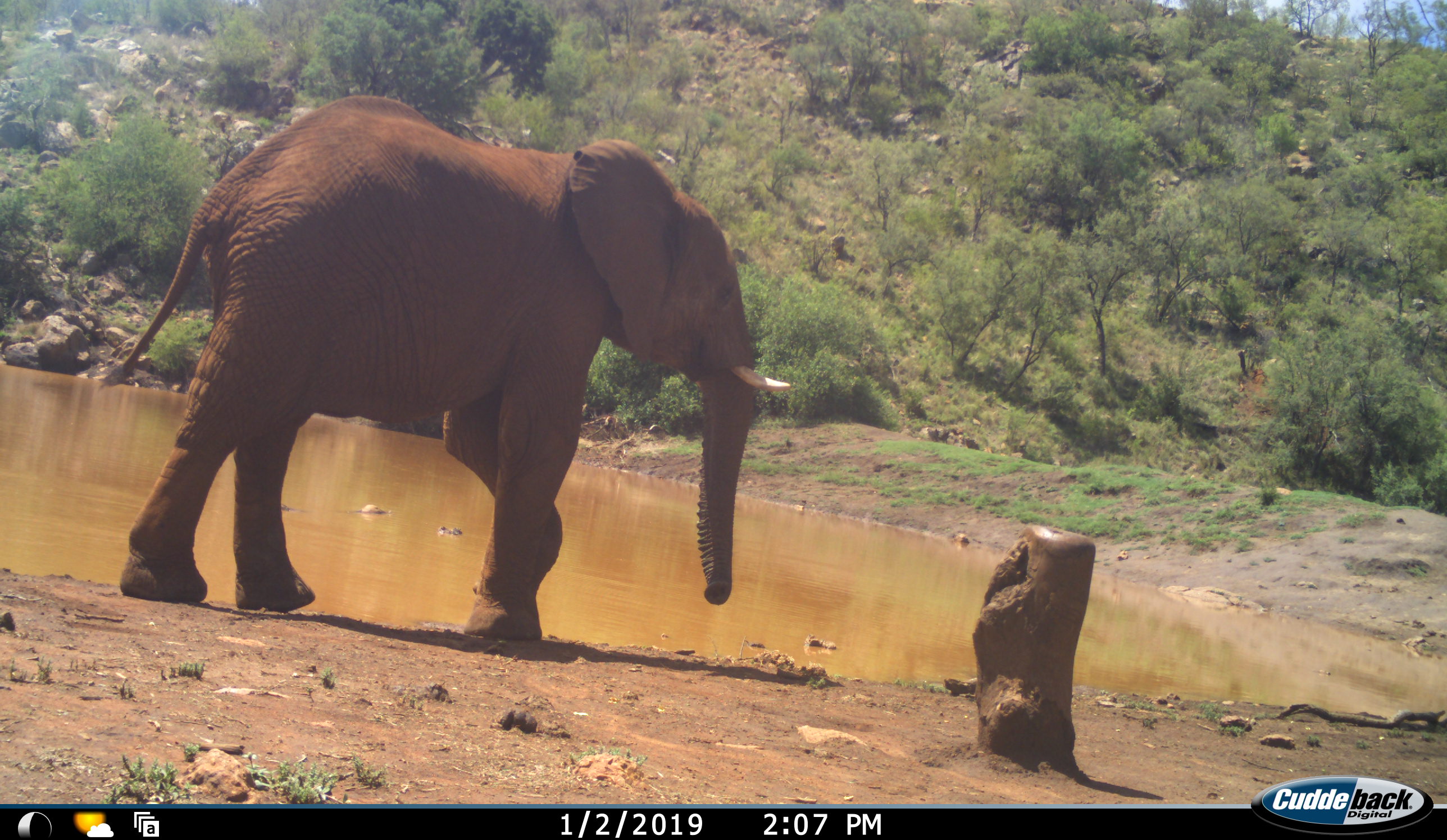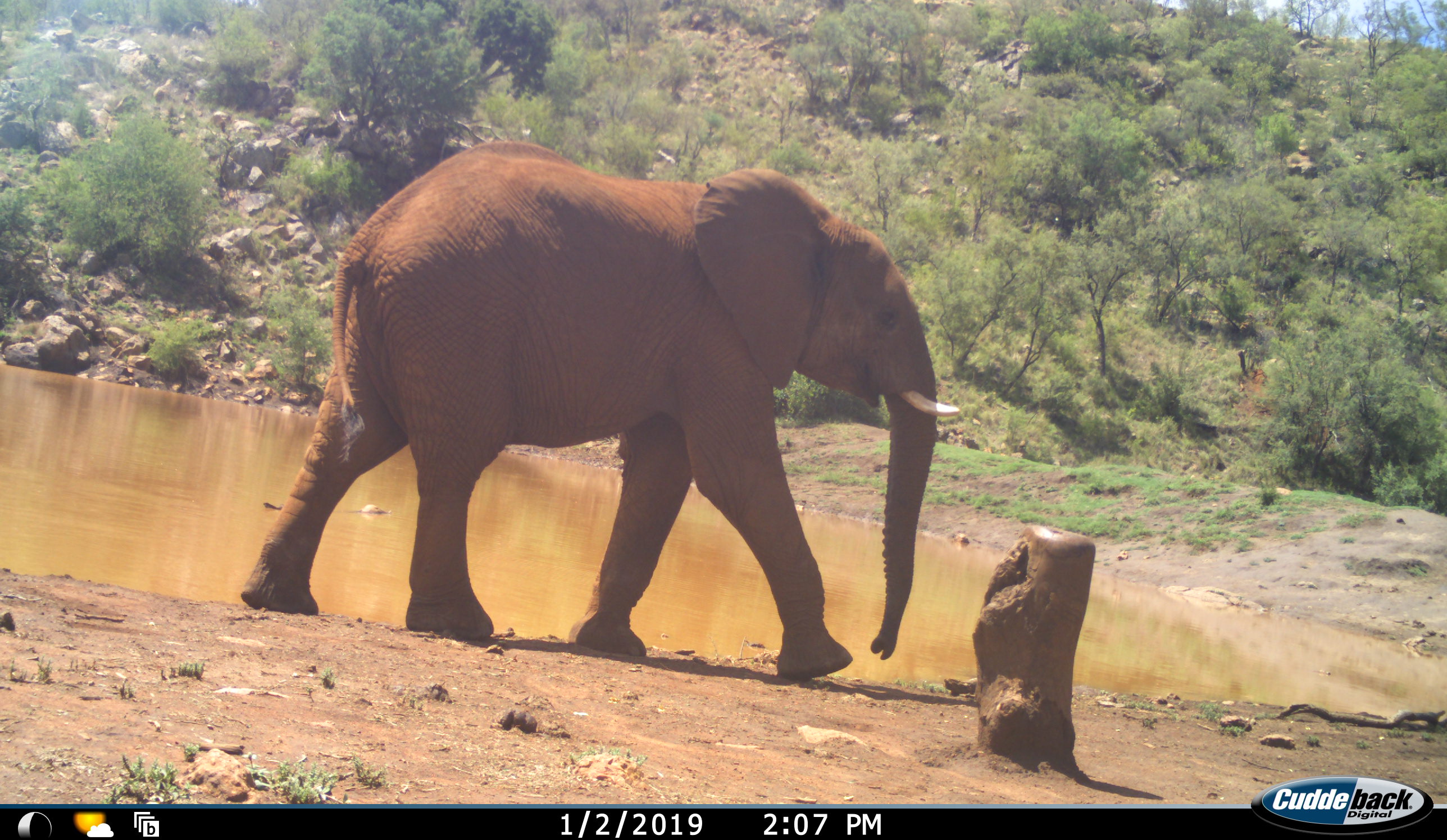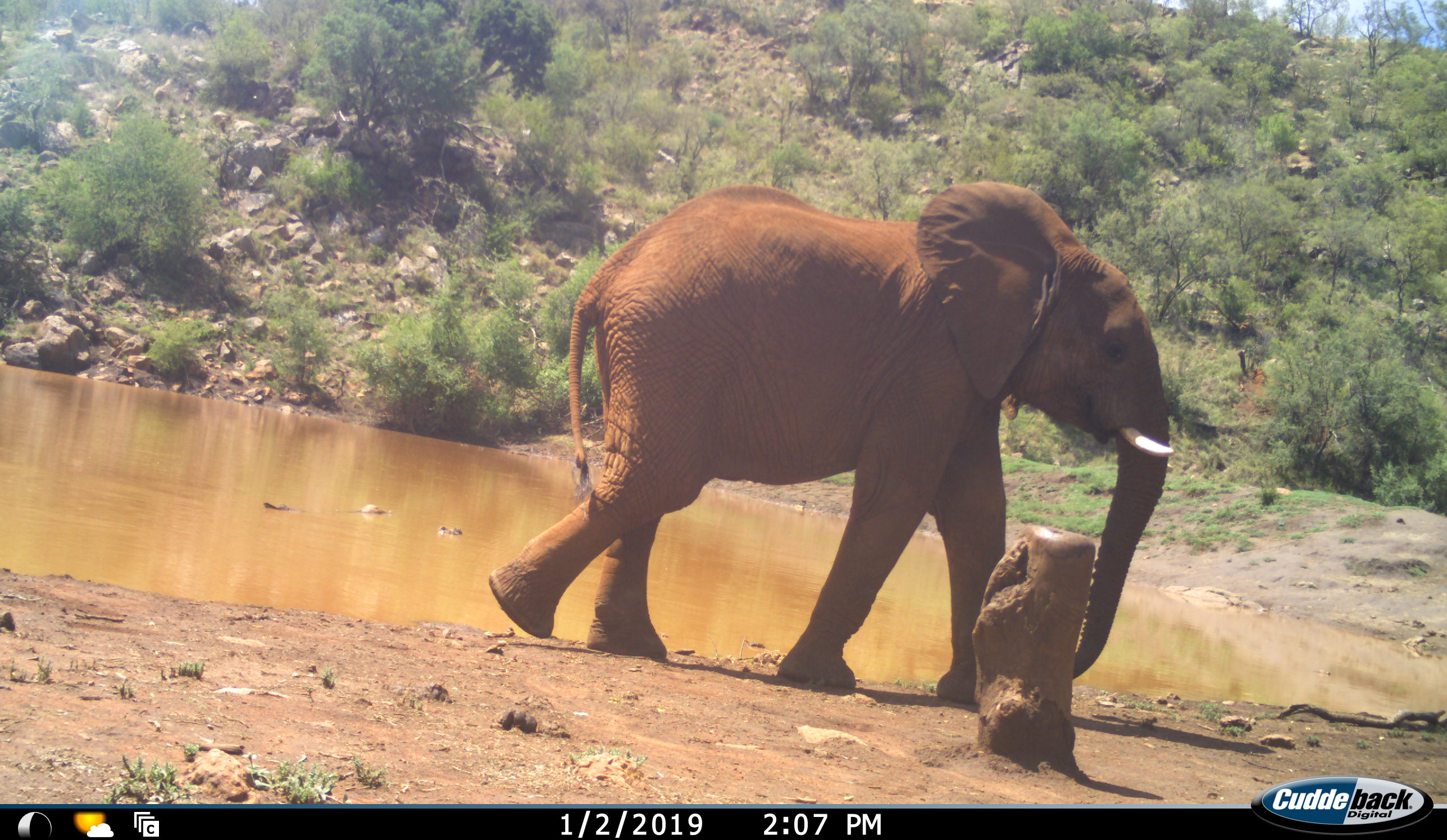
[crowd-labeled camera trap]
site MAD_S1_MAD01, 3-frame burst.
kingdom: Animalia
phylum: Chordata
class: Mammalia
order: Proboscidea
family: Elephantidae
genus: Loxodonta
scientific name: Loxodonta africana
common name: african bush elephant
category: elephant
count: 1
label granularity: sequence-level